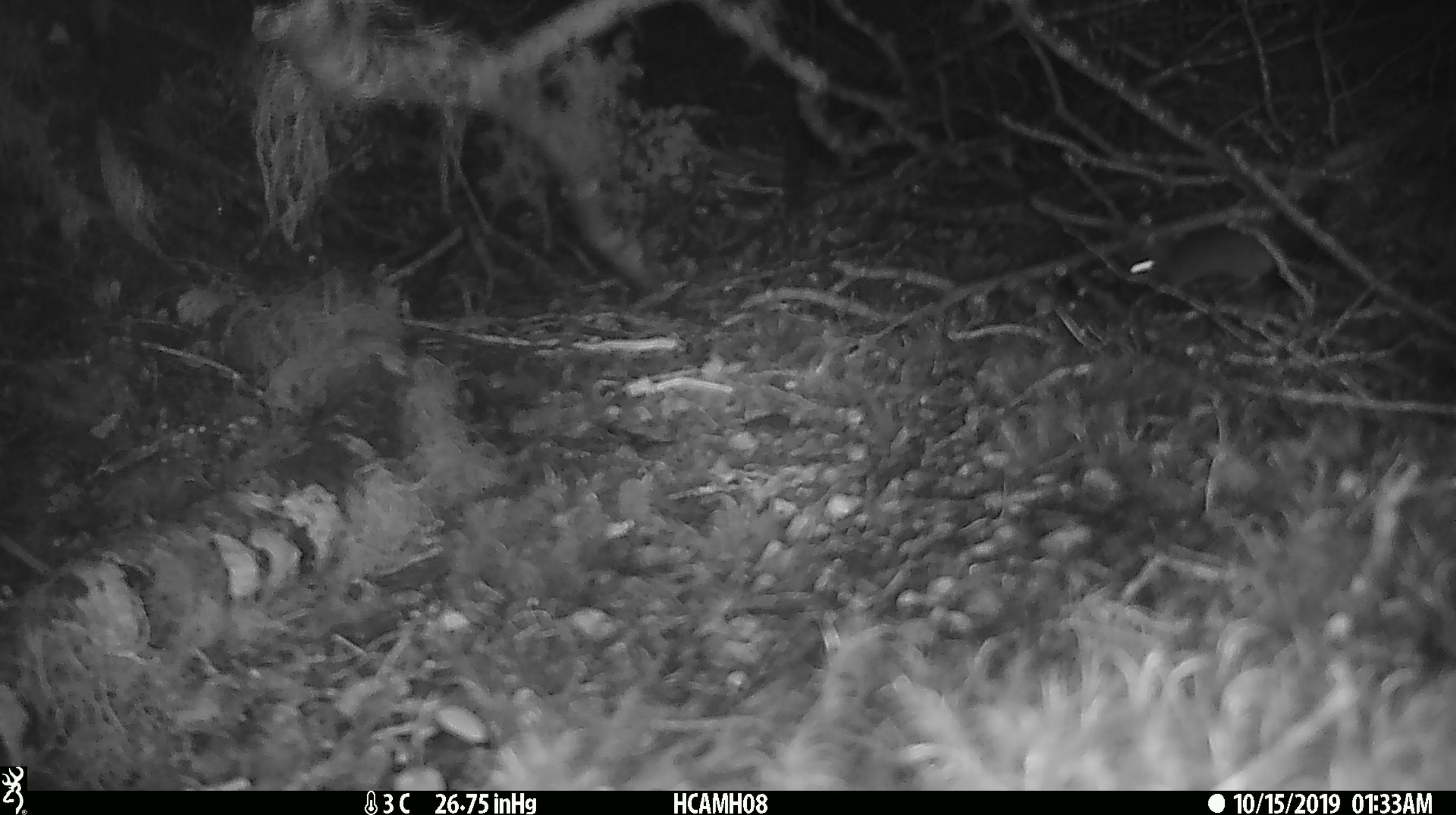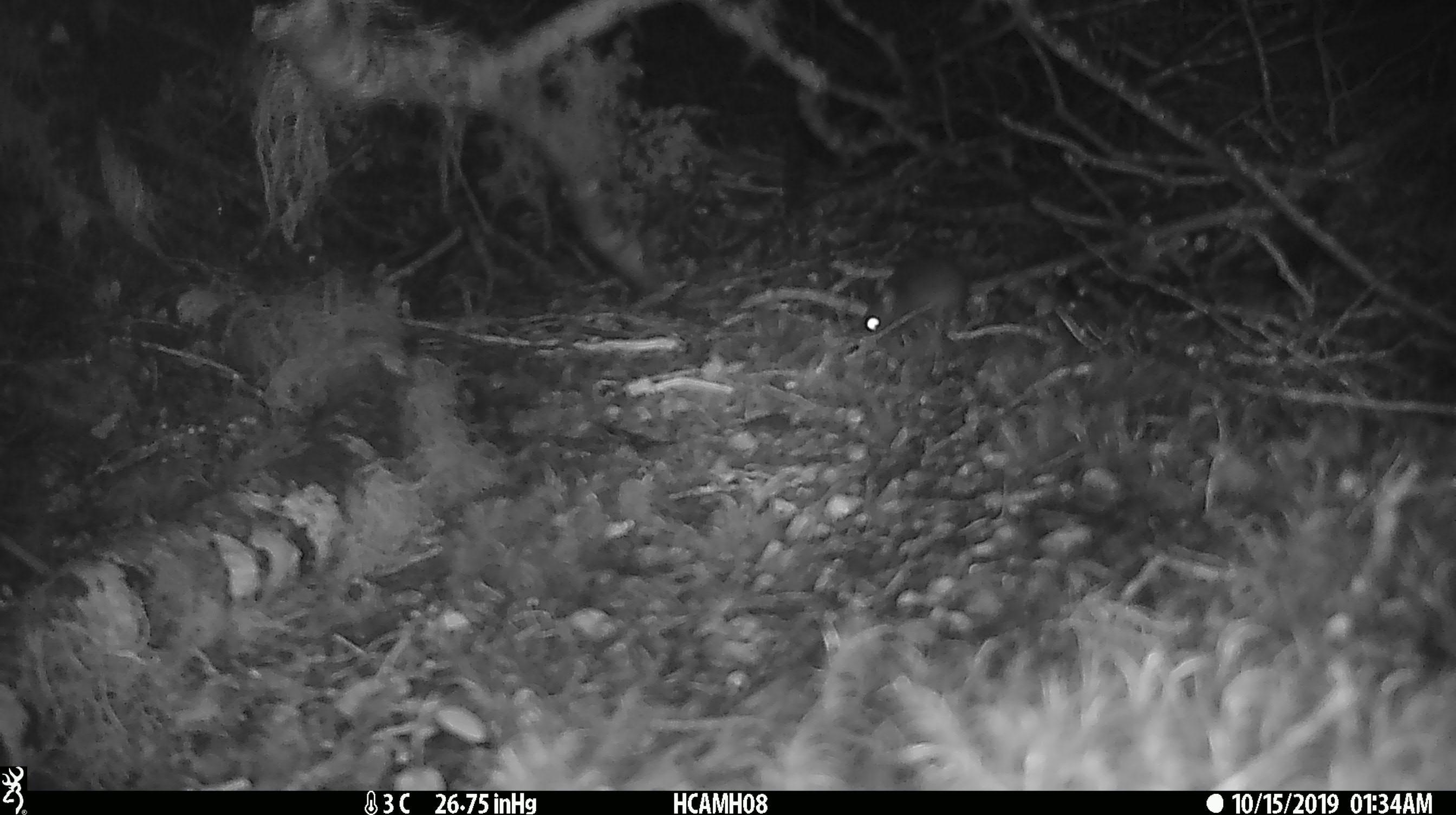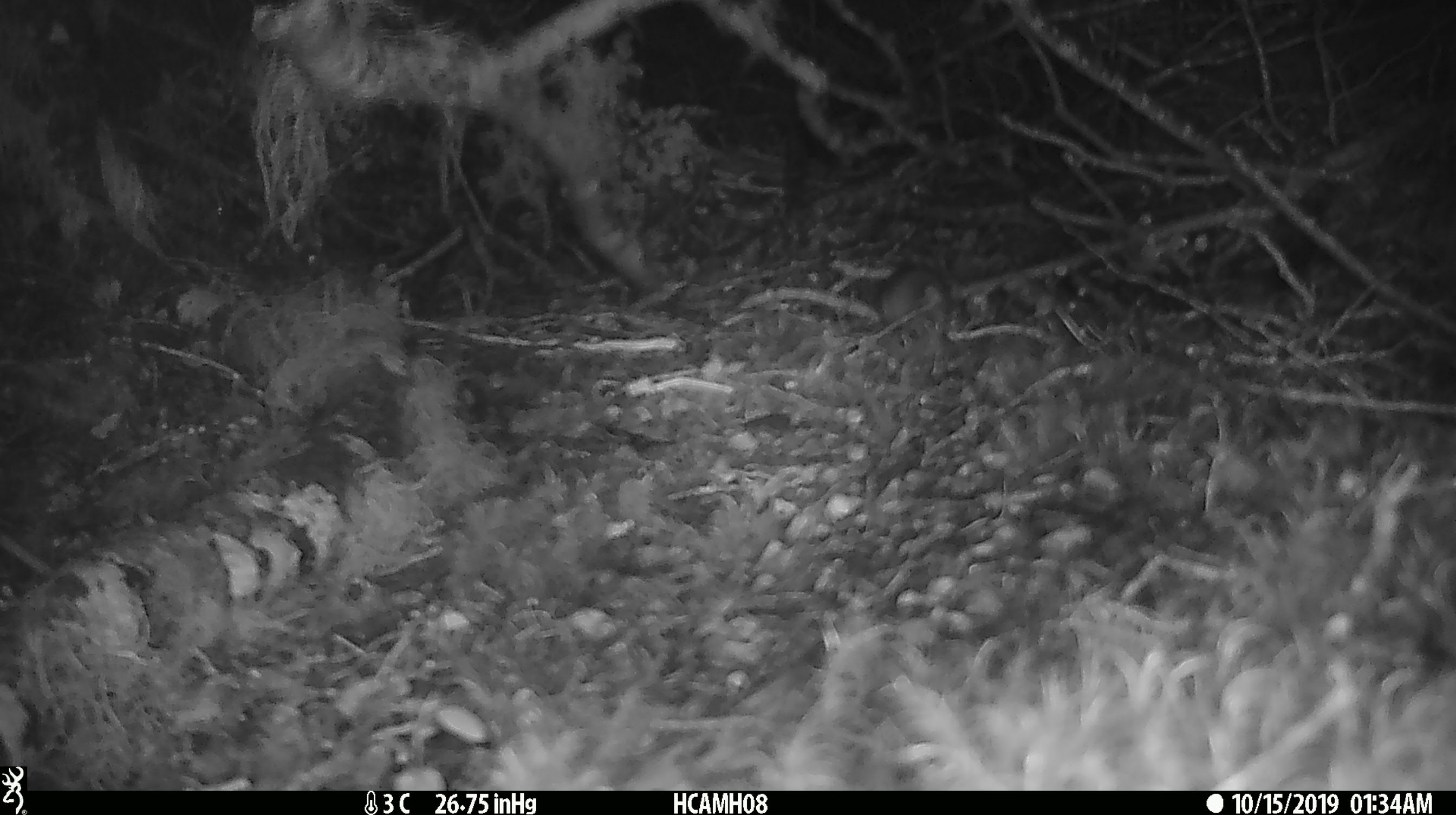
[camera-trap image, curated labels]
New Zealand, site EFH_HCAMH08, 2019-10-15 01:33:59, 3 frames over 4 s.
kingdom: Animalia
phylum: Chordata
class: Mammalia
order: Rodentia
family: Muridae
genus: Mus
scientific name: Mus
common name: mouse